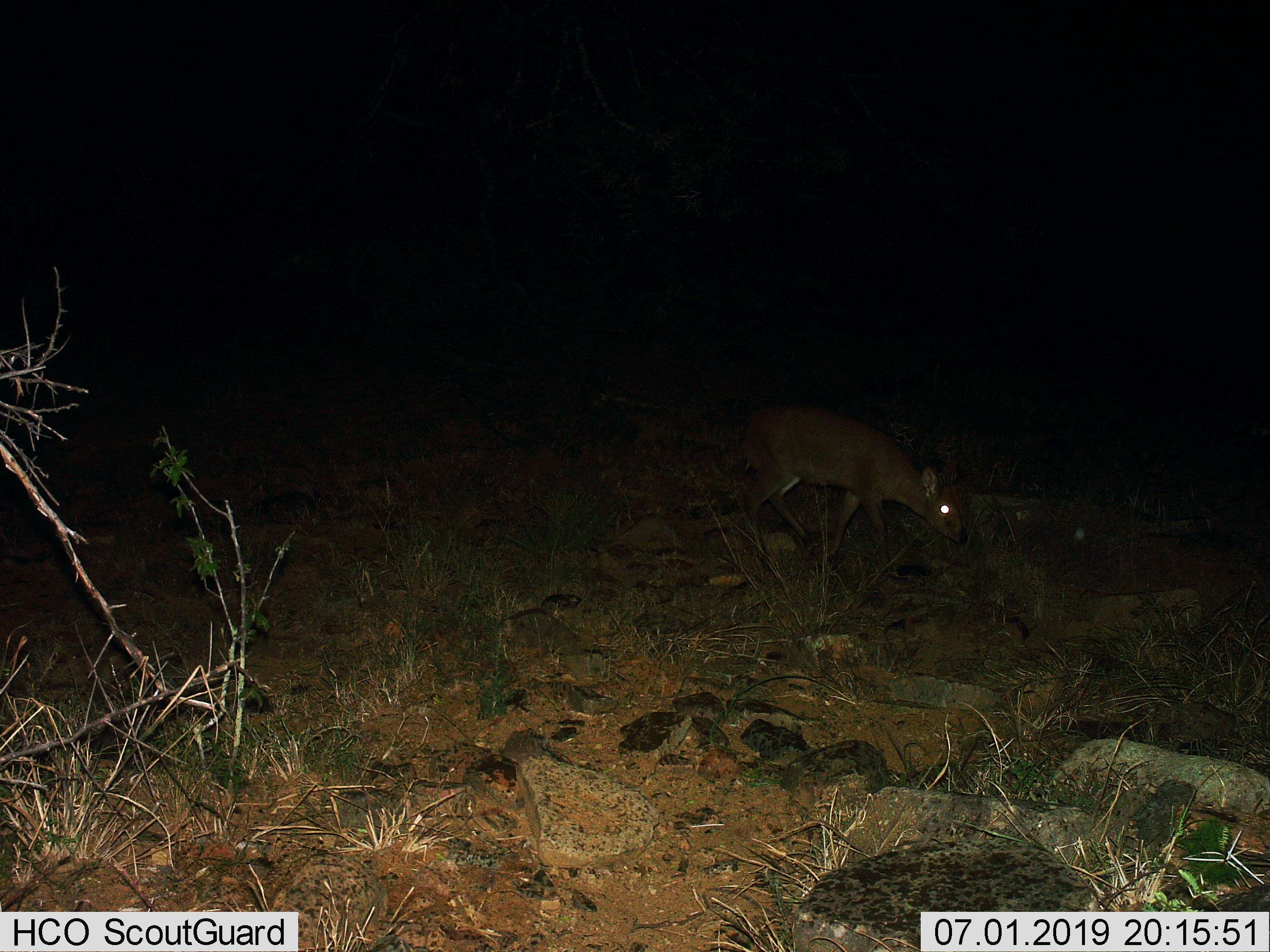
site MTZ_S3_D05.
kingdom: Animalia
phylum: Chordata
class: Mammalia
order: Artiodactyla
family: Bovidae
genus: Raphicerus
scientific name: Raphicerus campestris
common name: steenbok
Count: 1.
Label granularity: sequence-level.